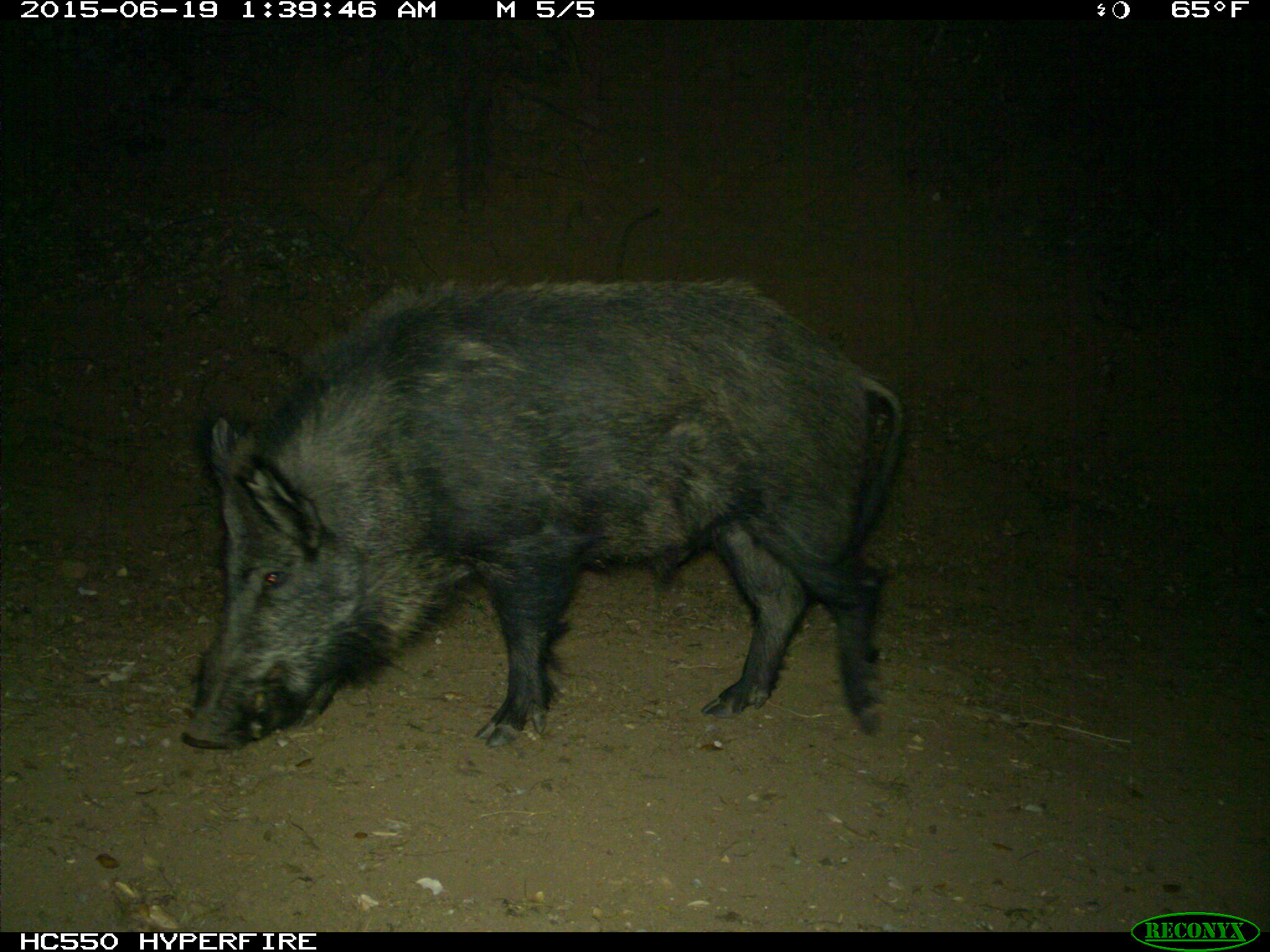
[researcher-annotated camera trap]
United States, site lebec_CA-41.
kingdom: Animalia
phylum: Chordata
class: Mammalia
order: Artiodactyla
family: Suidae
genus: Sus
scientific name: Sus scrofa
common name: wild boar